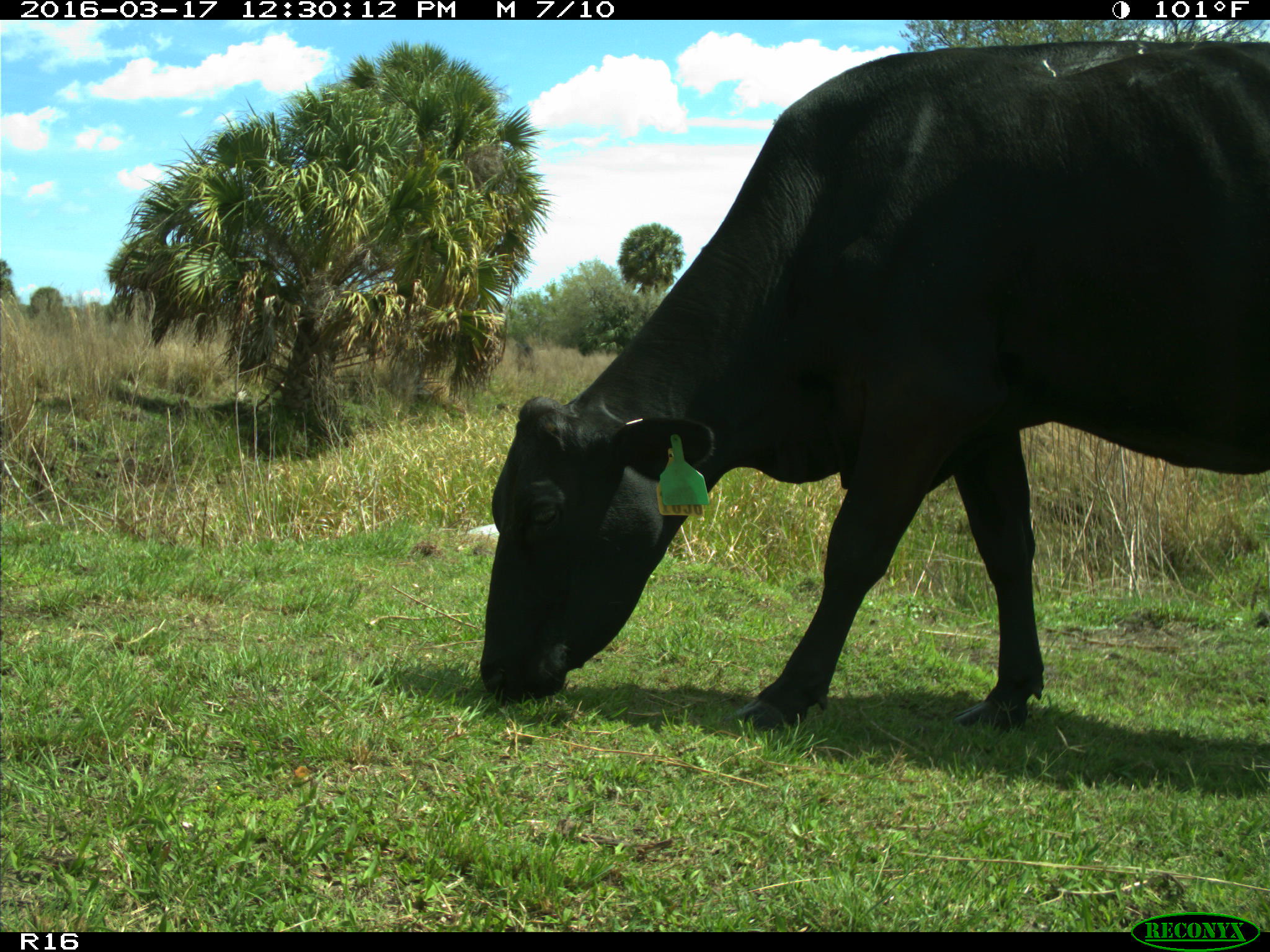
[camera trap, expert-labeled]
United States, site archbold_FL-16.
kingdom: Animalia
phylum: Chordata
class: Mammalia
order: Artiodactyla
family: Bovidae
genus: Bos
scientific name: Bos taurus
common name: domestic cow